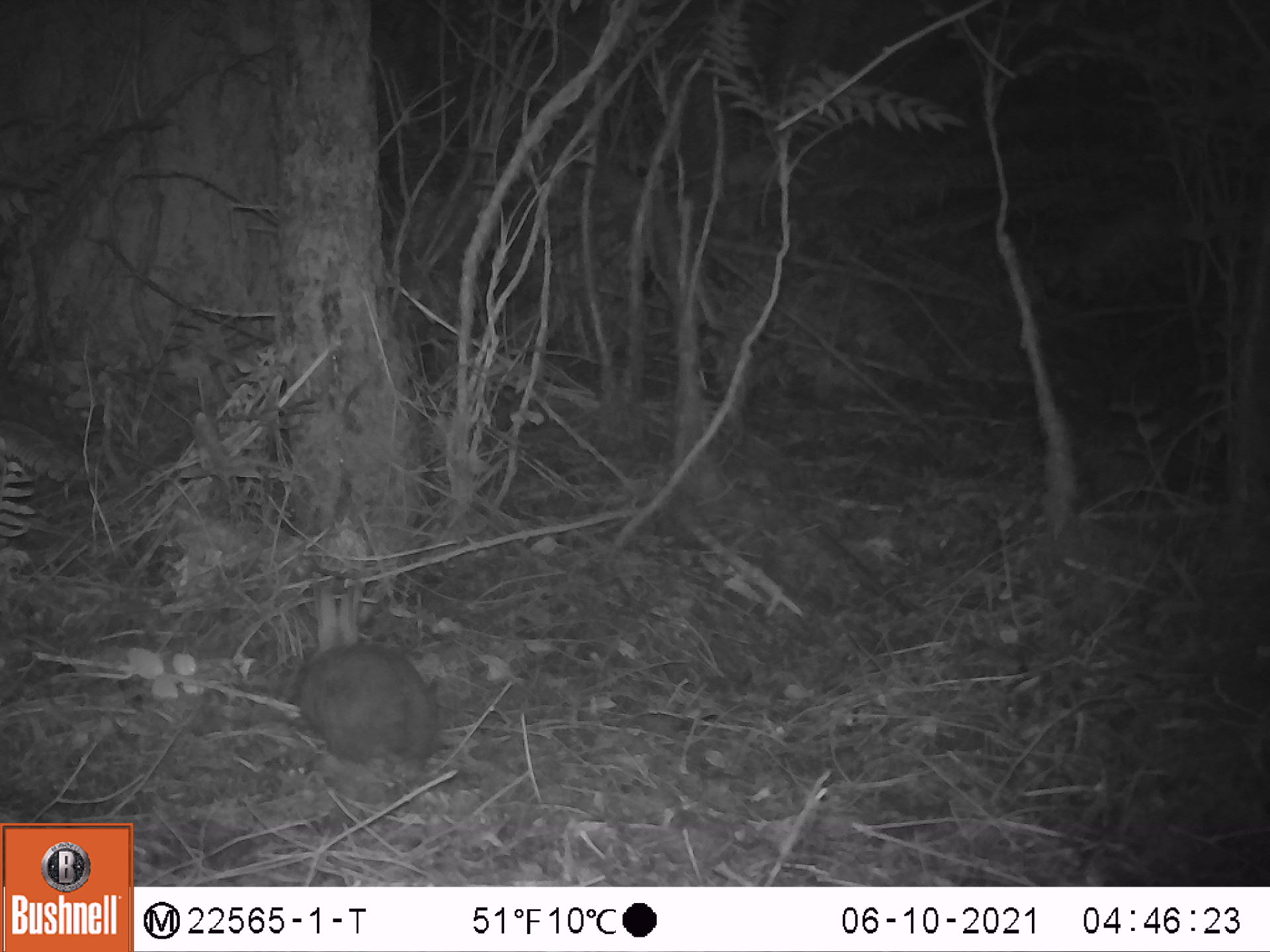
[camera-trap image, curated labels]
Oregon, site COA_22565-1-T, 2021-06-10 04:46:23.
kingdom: Animalia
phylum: Chordata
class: Mammalia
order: Lagomorpha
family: Leporidae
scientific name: Leporidae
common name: hares and rabbits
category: leporidae family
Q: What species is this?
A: Leporidae family (hares and rabbits) (Leporidae).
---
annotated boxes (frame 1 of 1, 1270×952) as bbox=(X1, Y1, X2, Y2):
leporidae family: bbox=(291, 574, 436, 777)